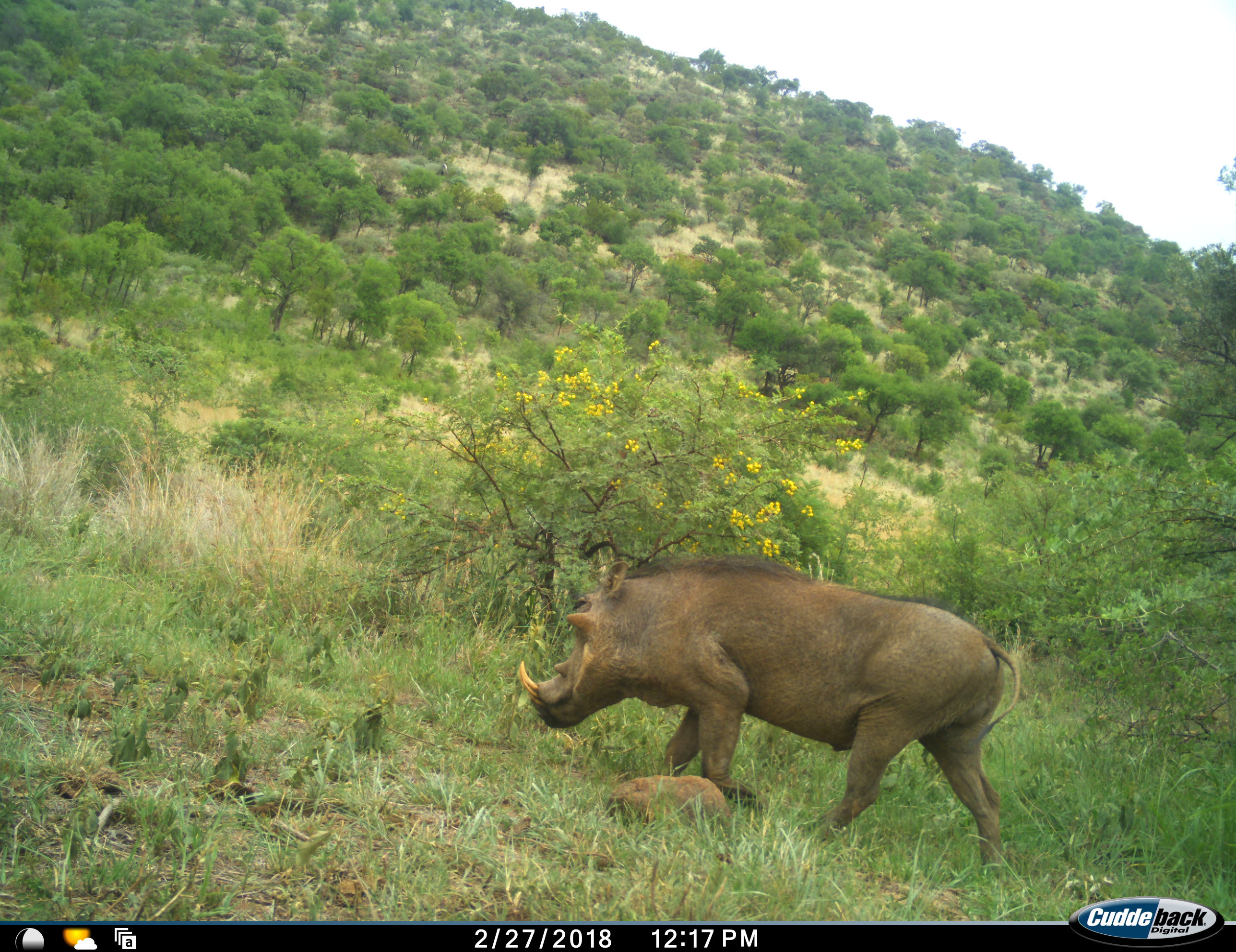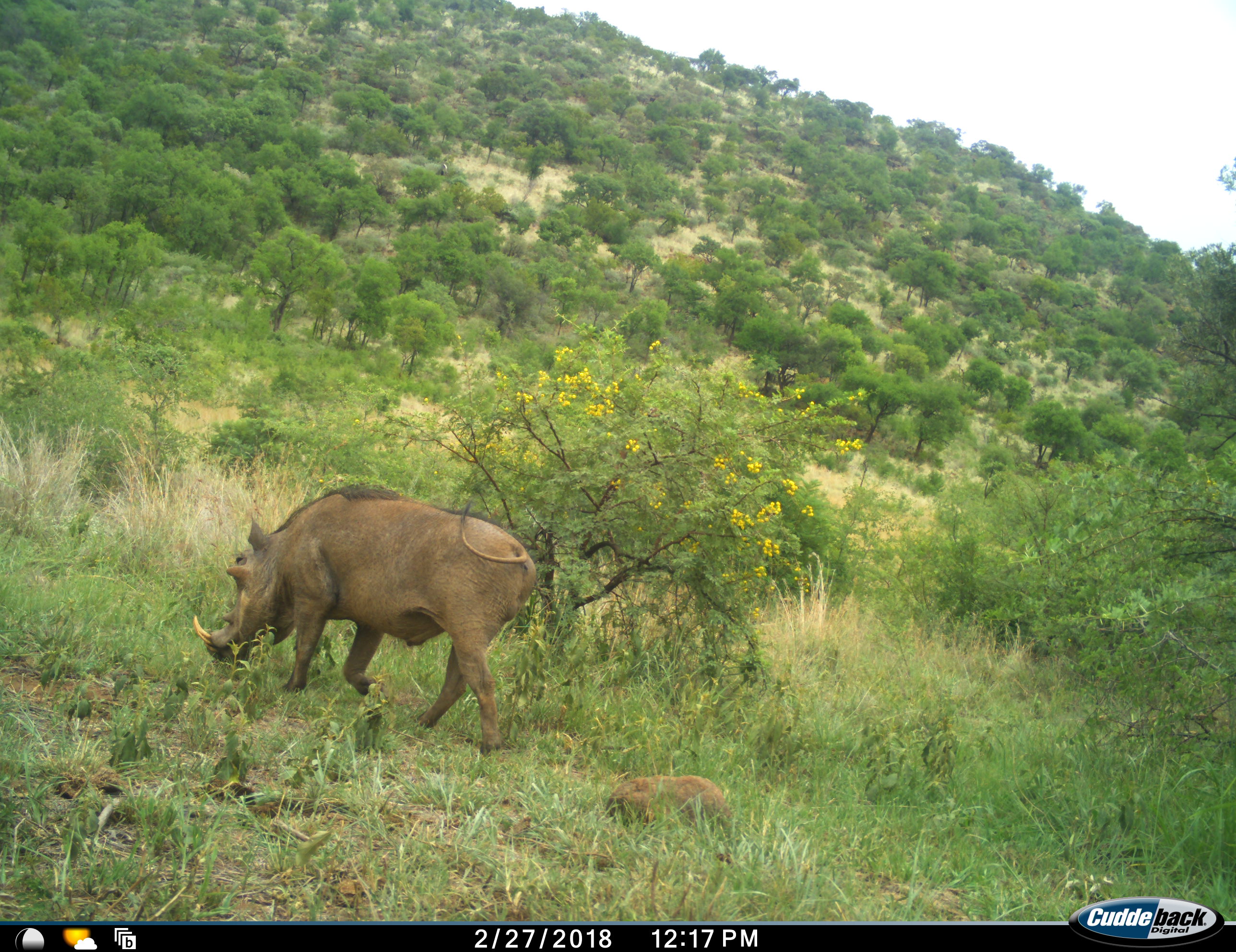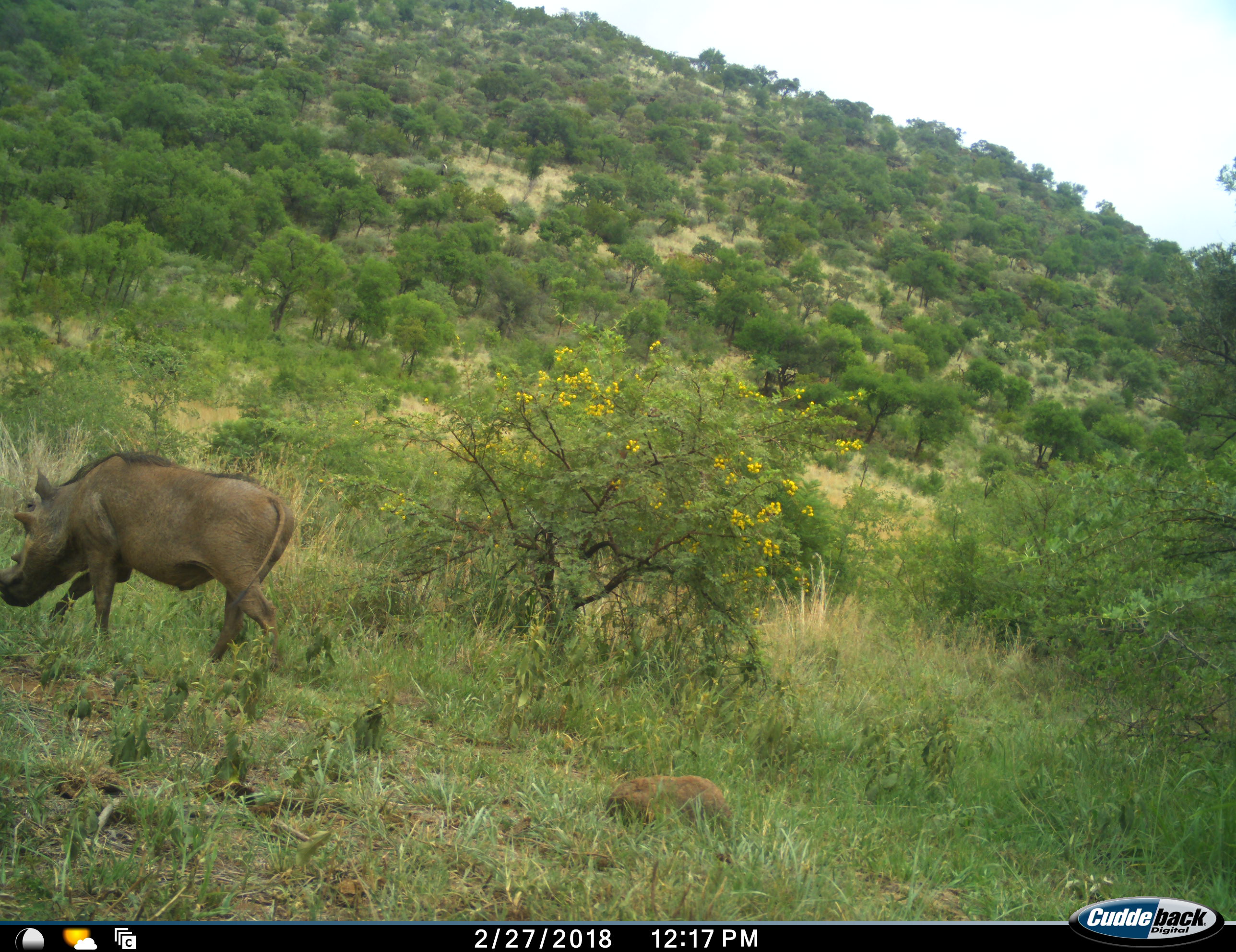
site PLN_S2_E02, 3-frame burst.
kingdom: Animalia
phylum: Chordata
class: Mammalia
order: Artiodactyla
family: Suidae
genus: Phacochoerus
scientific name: Phacochoerus africanus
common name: warthog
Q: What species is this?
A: Warthog (Phacochoerus africanus).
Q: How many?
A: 1.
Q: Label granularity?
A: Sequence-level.